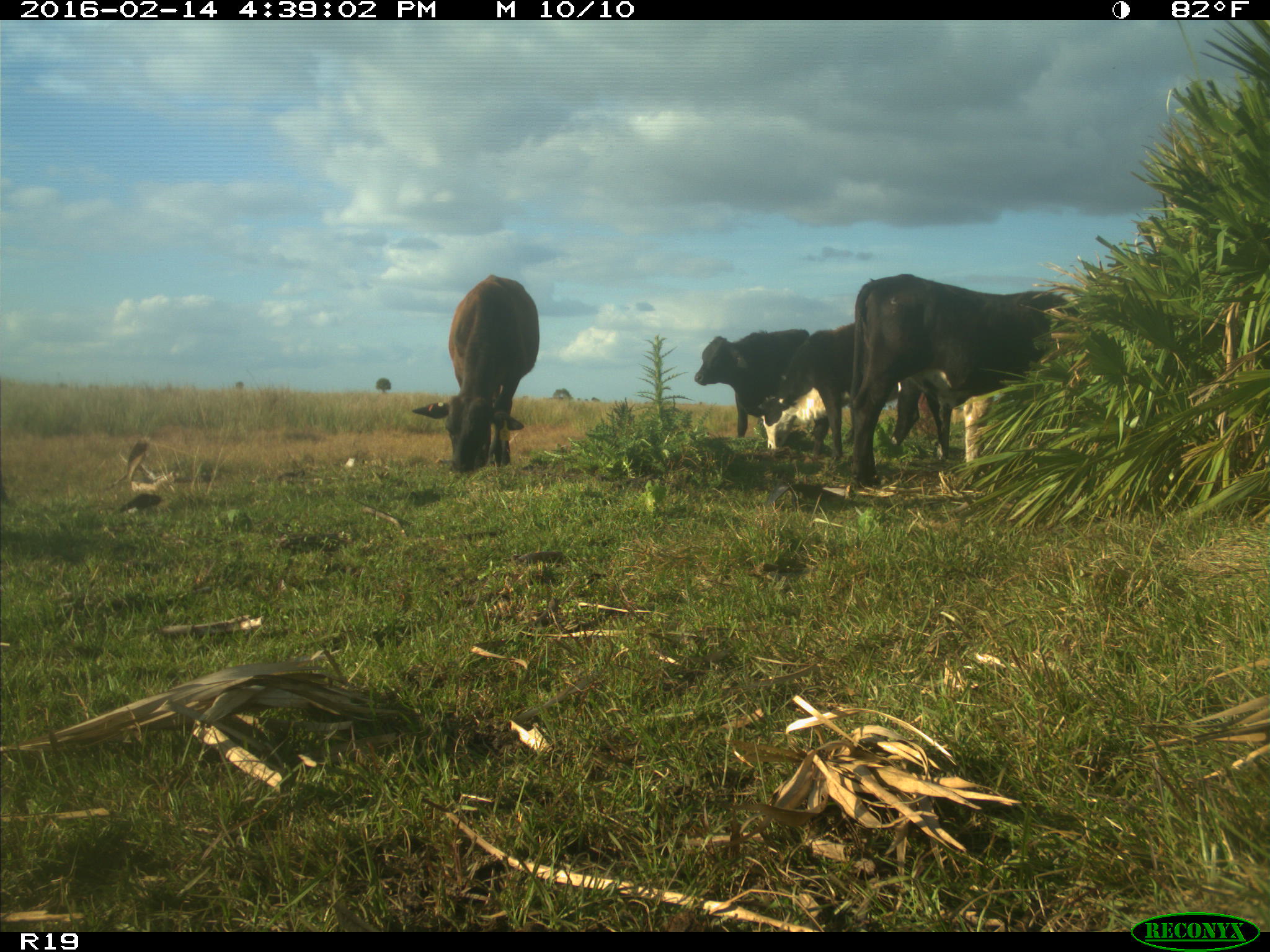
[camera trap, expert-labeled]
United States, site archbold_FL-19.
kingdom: Animalia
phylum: Chordata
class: Mammalia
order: Artiodactyla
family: Bovidae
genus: Bos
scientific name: Bos taurus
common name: domestic cow